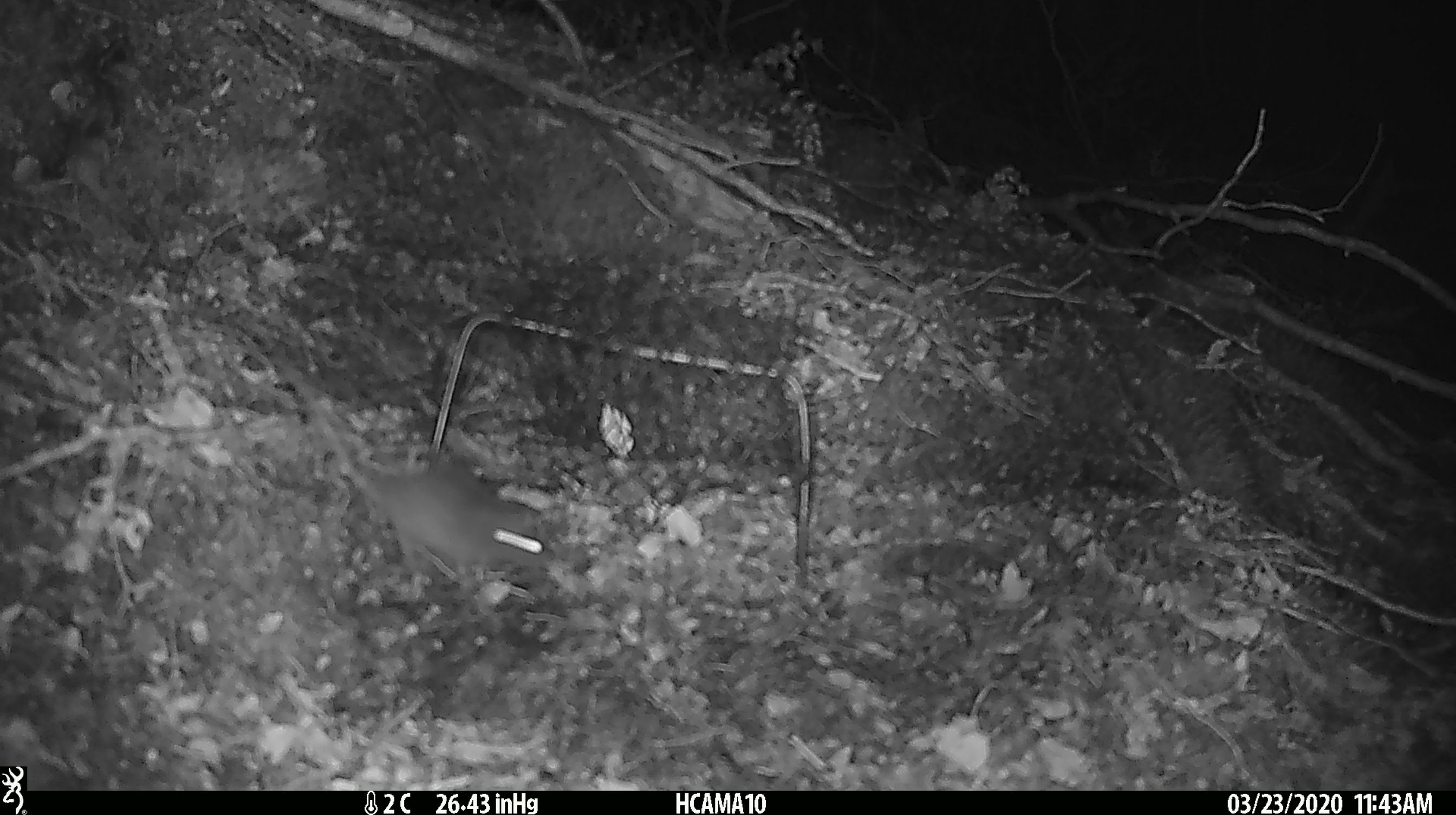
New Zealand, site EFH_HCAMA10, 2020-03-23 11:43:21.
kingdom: Animalia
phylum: Chordata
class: Mammalia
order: Rodentia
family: Muridae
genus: Mus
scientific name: Mus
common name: mouse